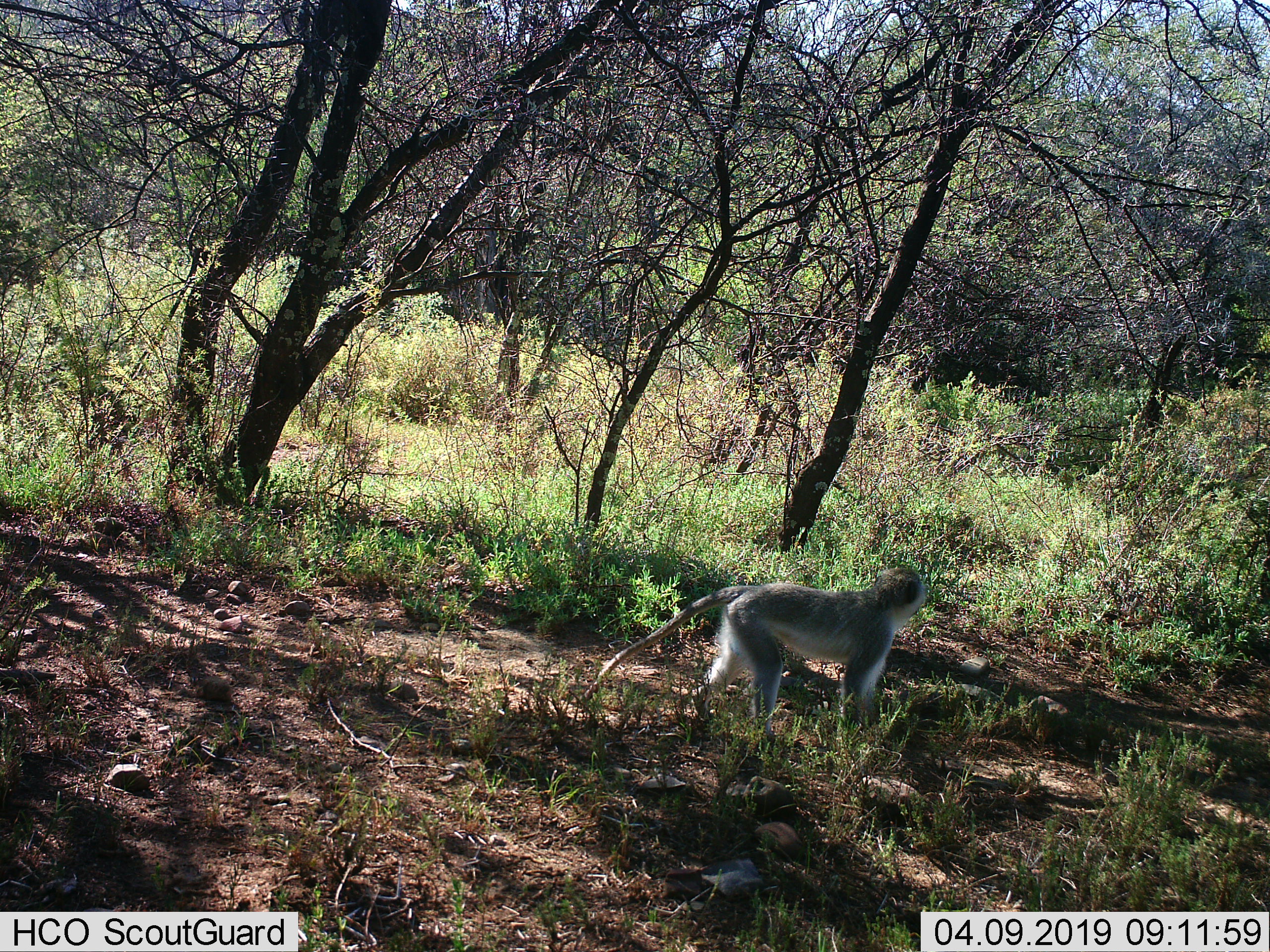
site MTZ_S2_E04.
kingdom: Animalia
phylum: Chordata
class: Mammalia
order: Primates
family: Cercopithecidae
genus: Chlorocebus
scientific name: Chlorocebus pygerythrus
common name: vervet monkey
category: monkeyvervet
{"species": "monkeyvervet (vervet monkey) (Chlorocebus pygerythrus)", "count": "1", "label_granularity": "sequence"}